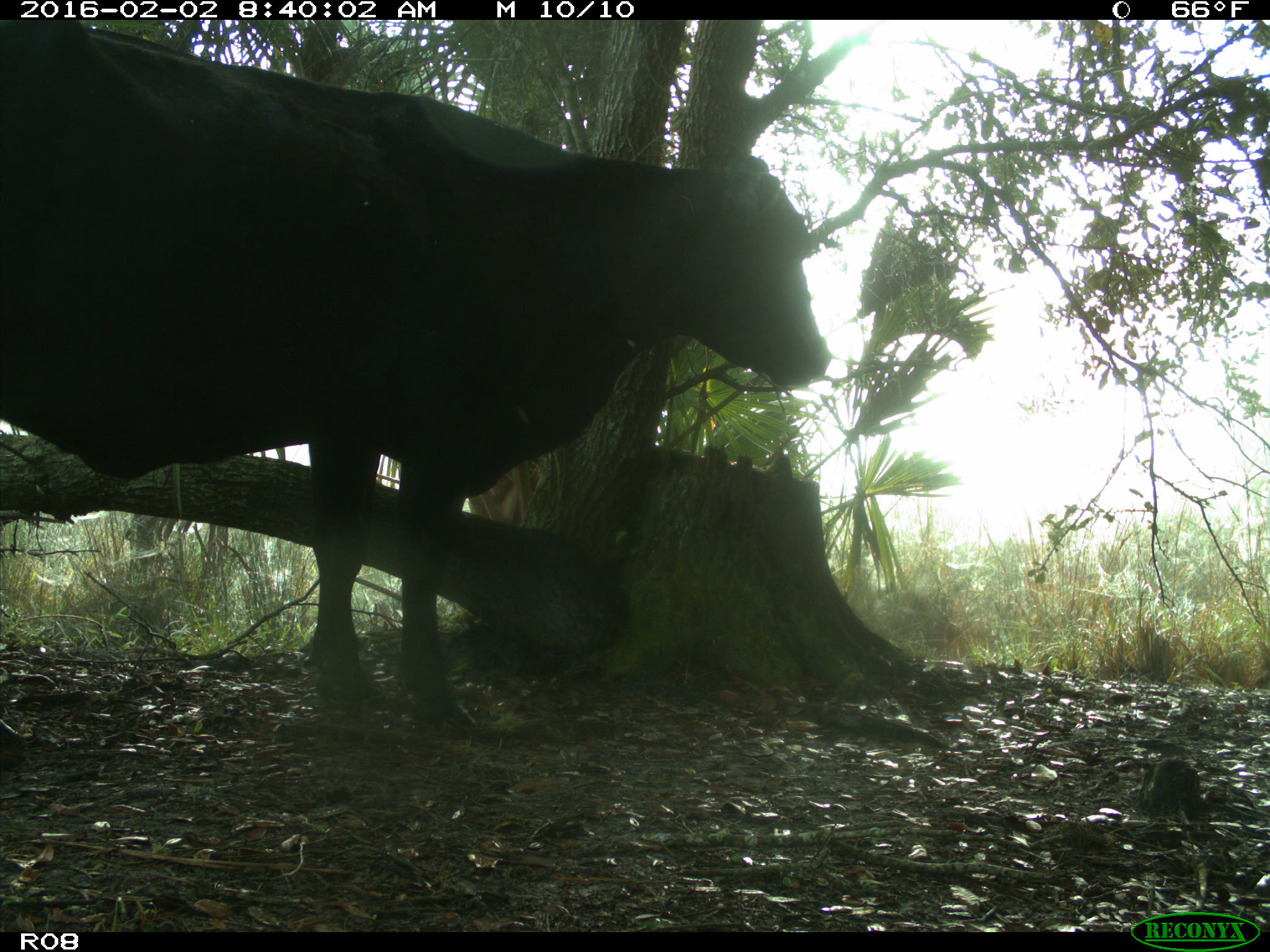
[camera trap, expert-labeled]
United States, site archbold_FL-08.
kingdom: Animalia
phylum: Chordata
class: Mammalia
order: Artiodactyla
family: Bovidae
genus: Bos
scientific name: Bos taurus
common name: domestic cow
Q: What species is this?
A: Bos taurus (domestic cow).